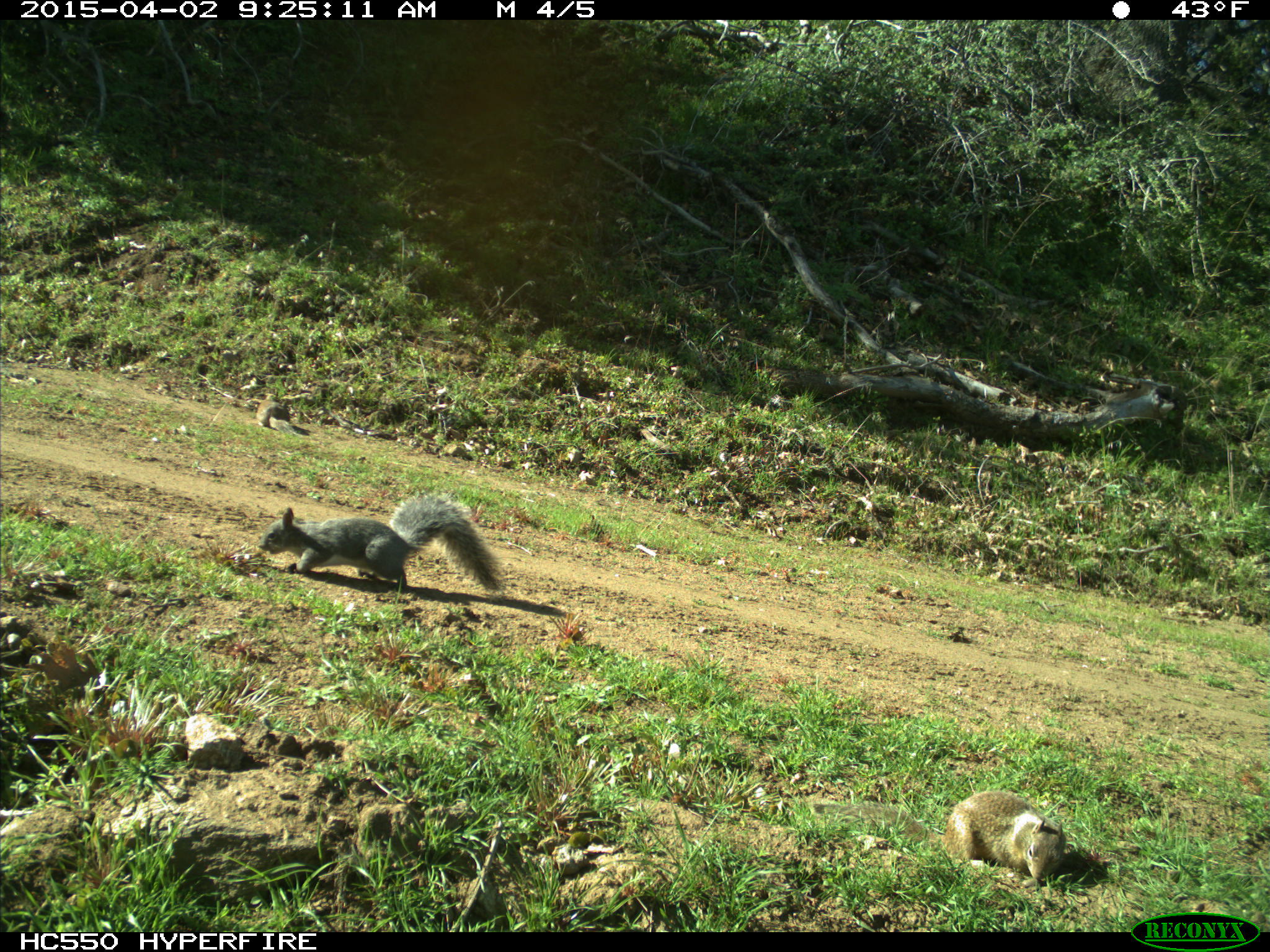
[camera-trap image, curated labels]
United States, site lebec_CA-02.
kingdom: Animalia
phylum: Chordata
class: Mammalia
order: Rodentia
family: Sciuridae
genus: Sciurus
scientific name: Sciurus carolinensis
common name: eastern gray squirrel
Sciurus carolinensis (eastern gray squirrel).